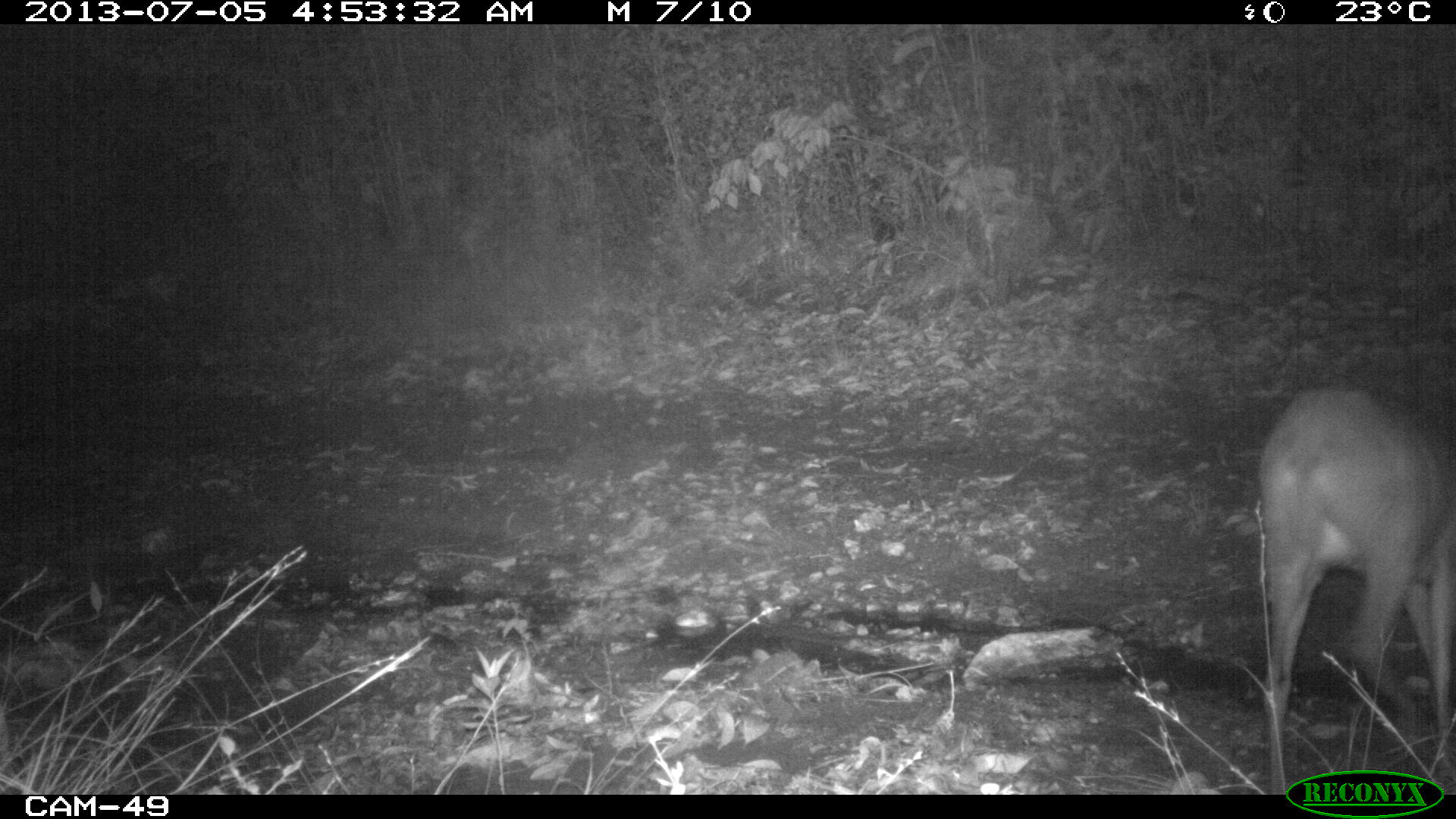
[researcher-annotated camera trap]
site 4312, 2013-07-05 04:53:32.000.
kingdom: Animalia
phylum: Chordata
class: Mammalia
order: Artiodactyla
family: Cervidae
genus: Mazama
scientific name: Mazama temama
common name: central american red brocket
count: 1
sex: female